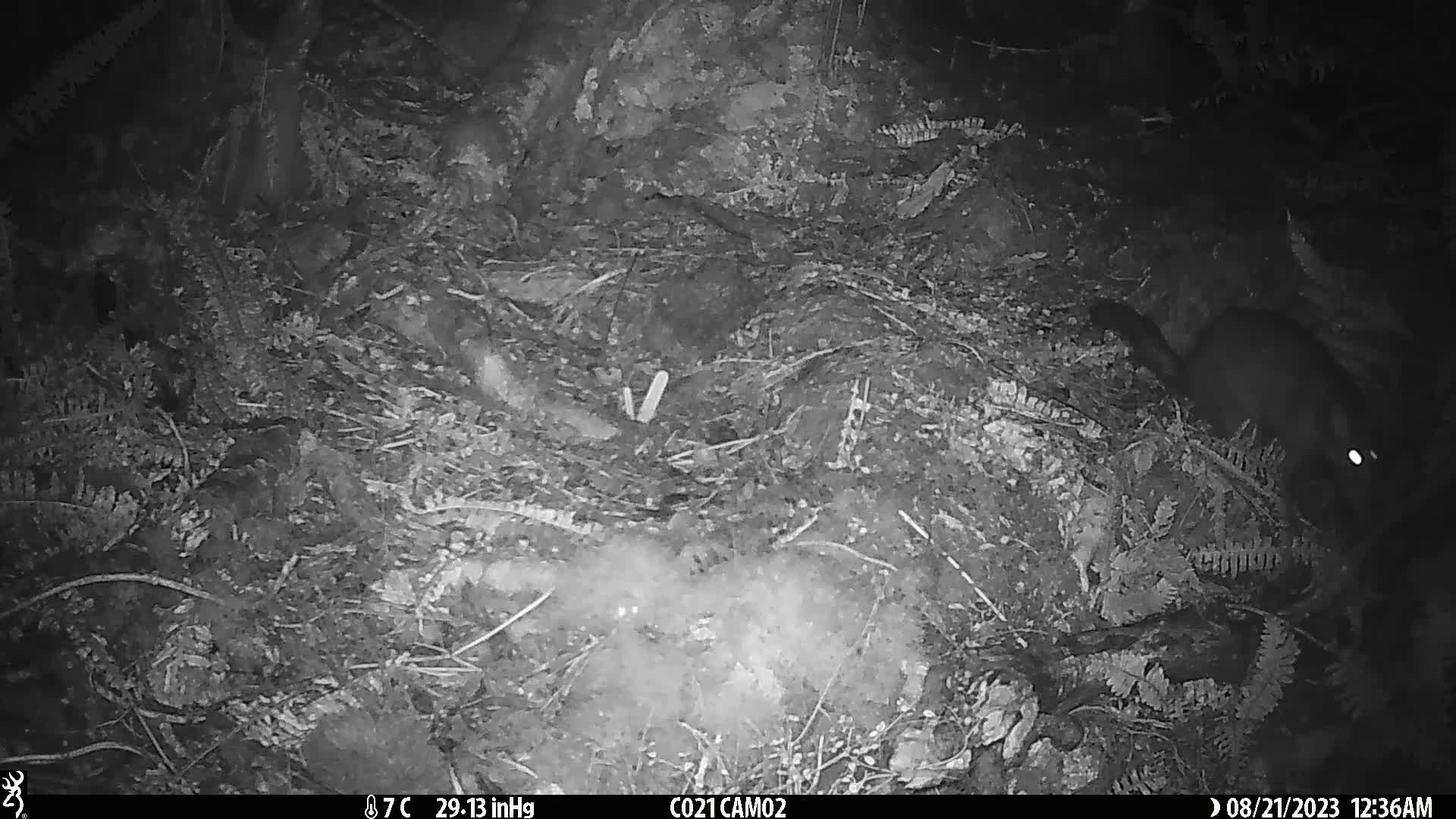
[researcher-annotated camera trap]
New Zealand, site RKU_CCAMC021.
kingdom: Animalia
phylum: Chordata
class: Mammalia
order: Diprotodontia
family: Phalangeridae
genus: Trichosurus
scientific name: Trichosurus vulpecula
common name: common brushtail possum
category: possum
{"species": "possum (common brushtail possum) (Trichosurus vulpecula)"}